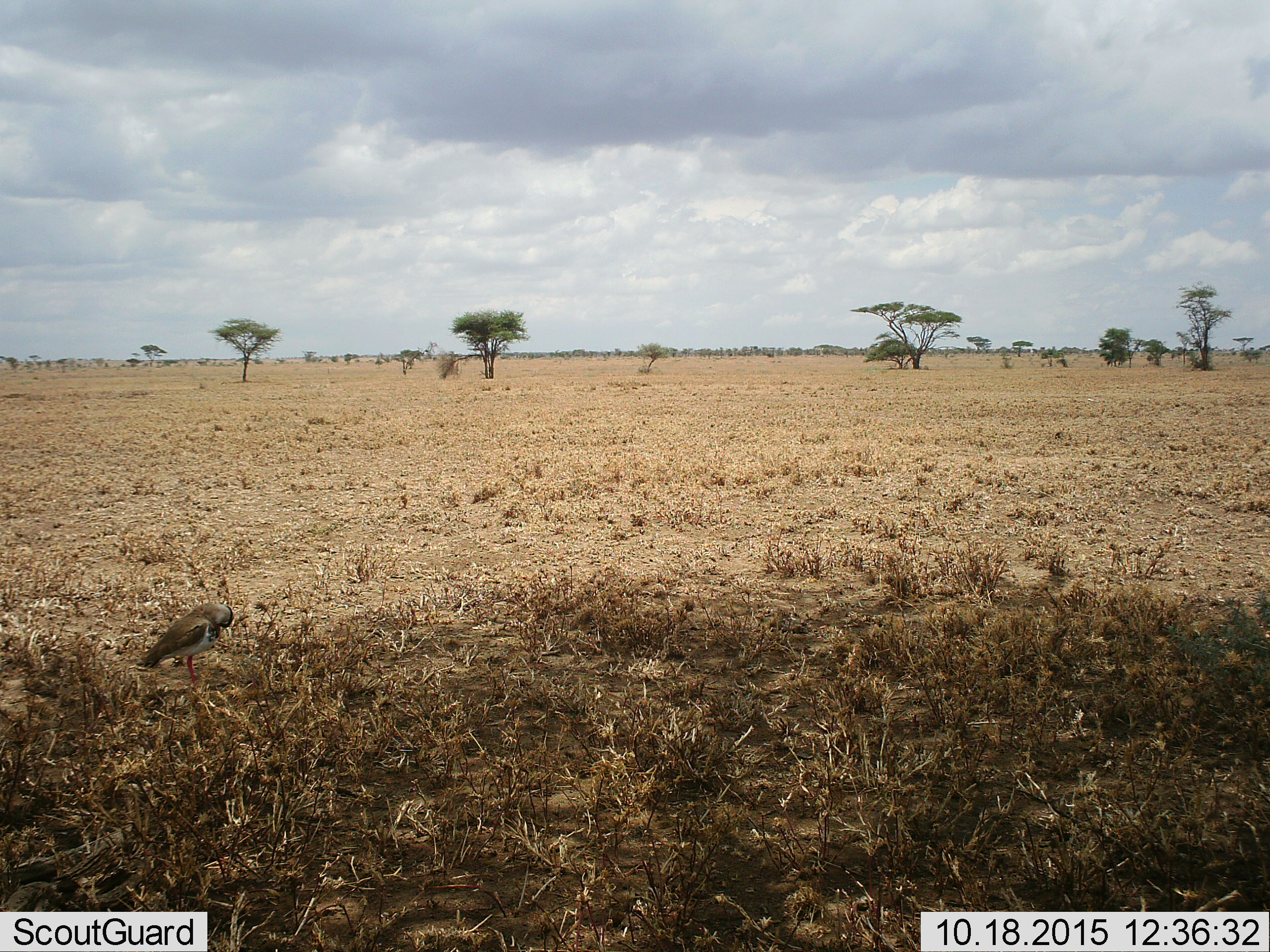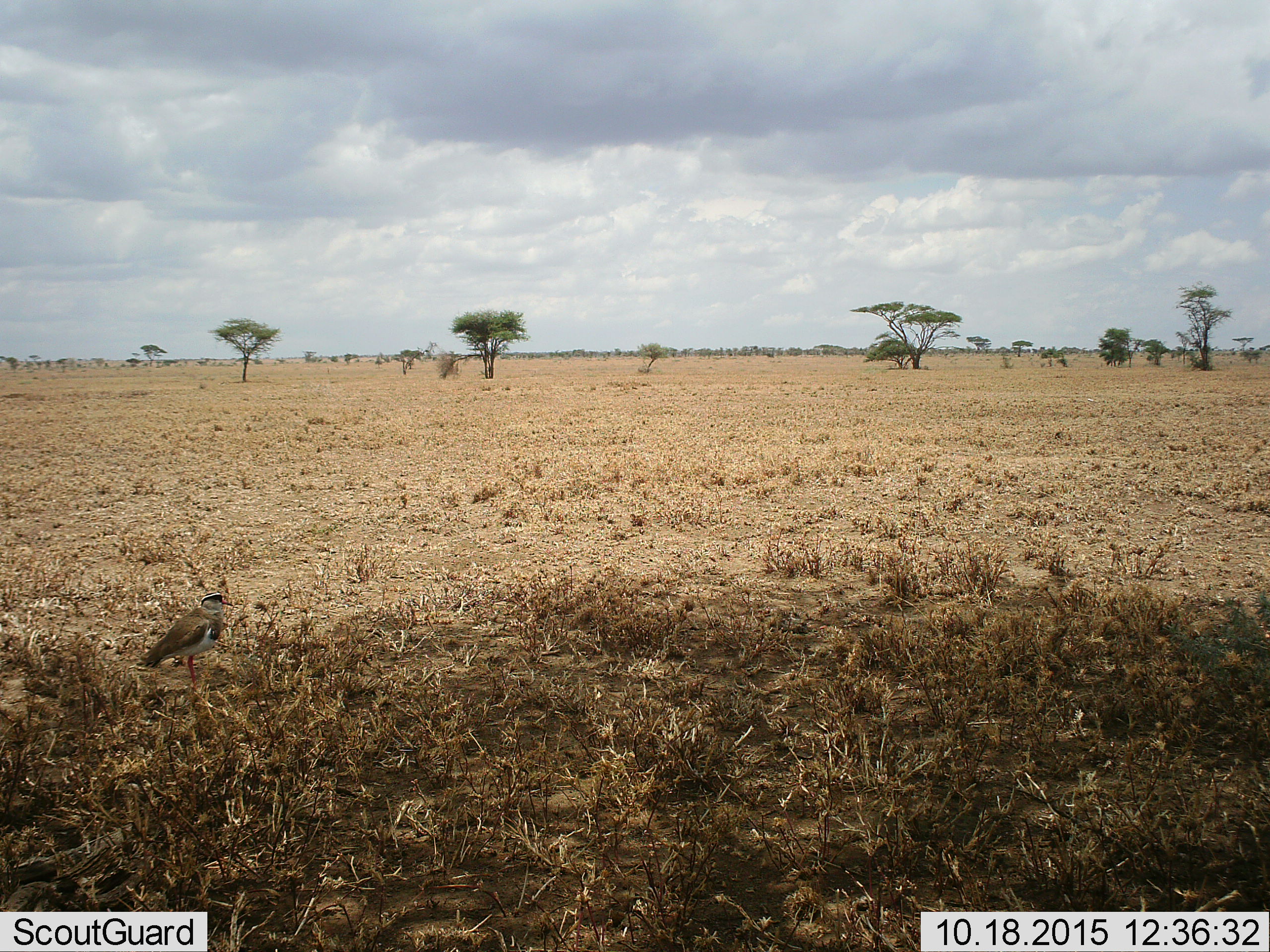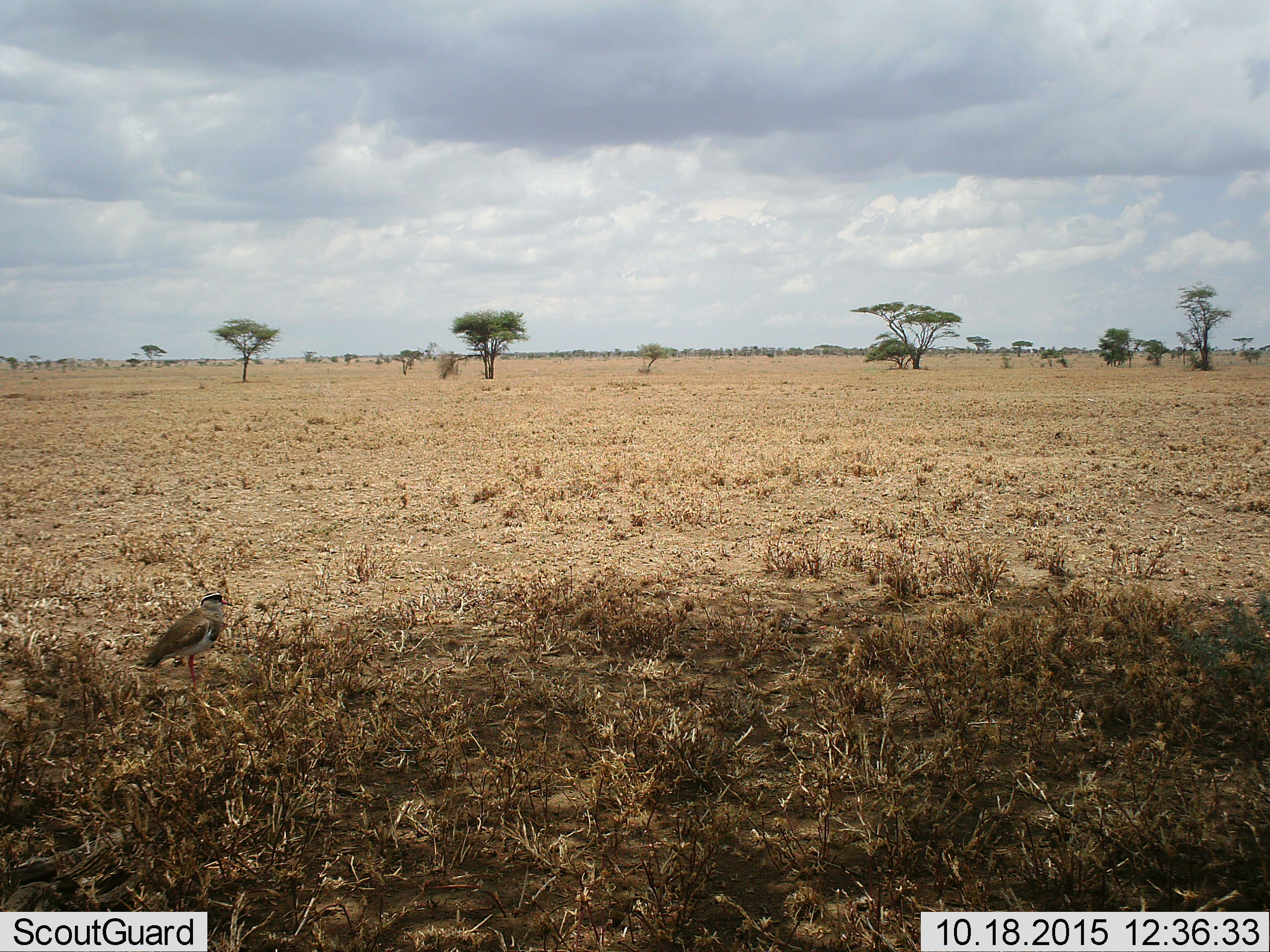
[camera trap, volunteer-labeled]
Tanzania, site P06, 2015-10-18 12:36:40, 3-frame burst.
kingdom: Animalia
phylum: Chordata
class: Aves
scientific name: Aves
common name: bird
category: otherbird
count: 1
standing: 62%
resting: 12%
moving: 0%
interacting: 0%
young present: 0%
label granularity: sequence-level